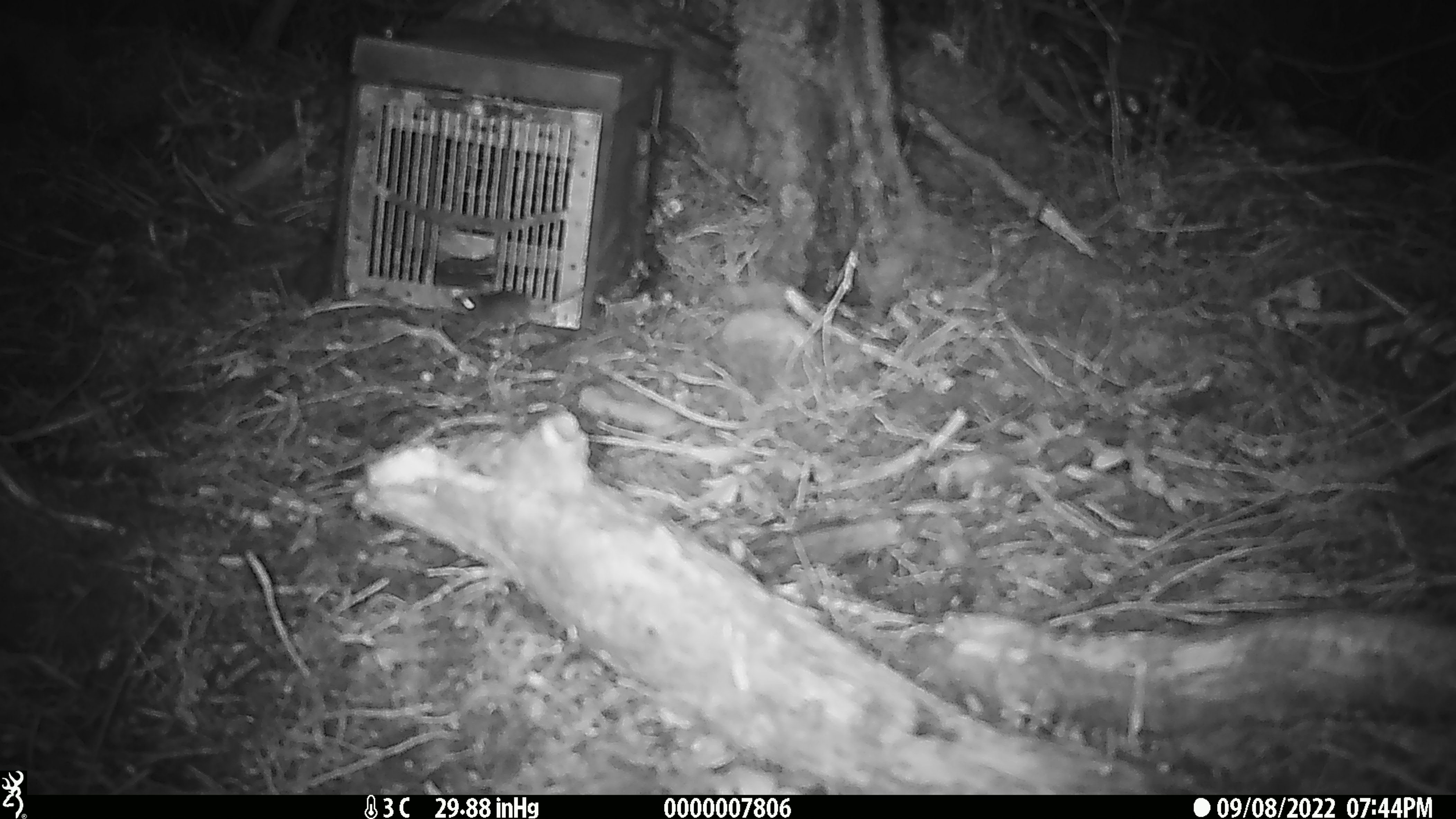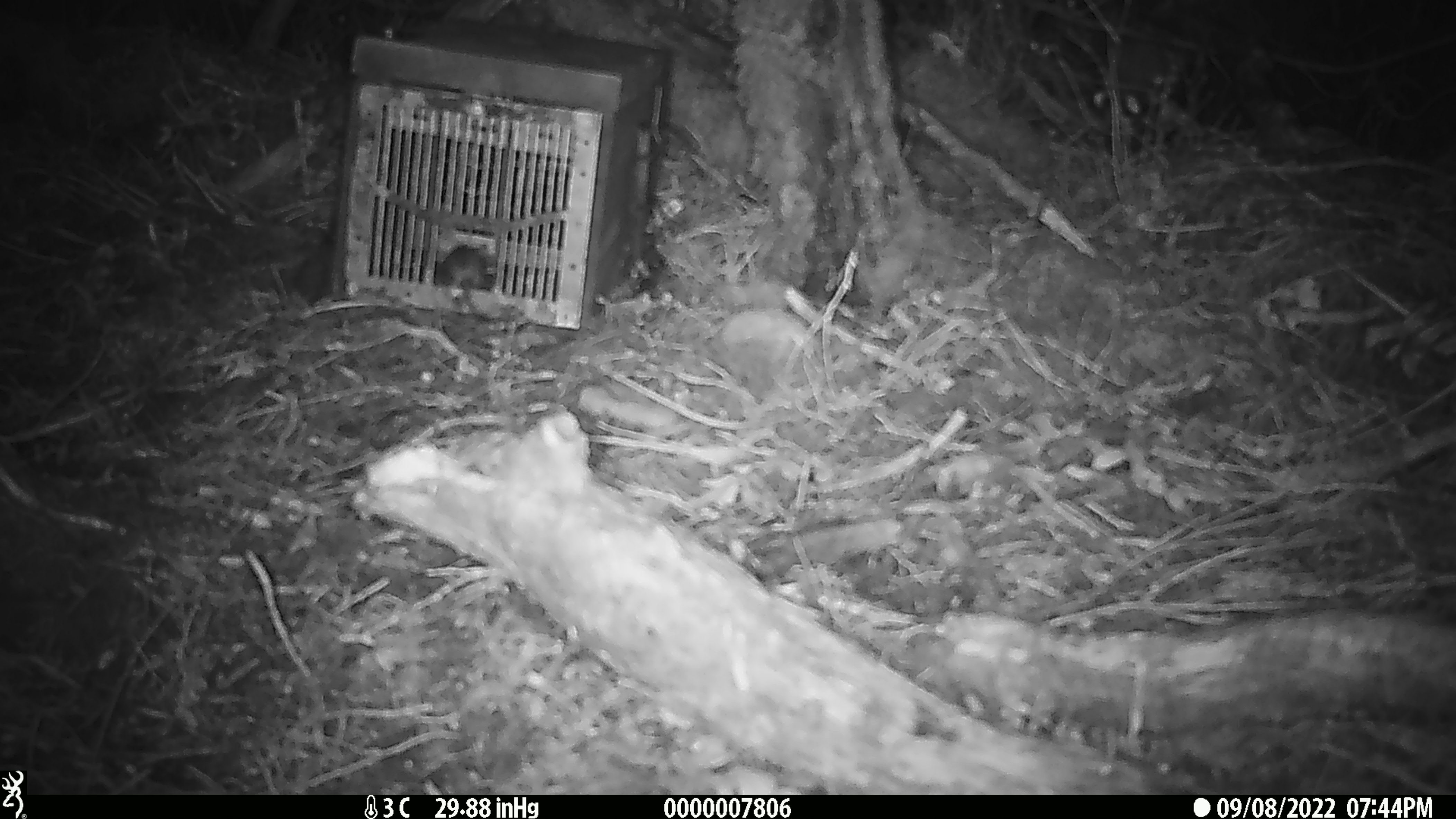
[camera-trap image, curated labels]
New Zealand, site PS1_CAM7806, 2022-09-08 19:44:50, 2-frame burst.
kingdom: Animalia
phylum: Chordata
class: Mammalia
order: Rodentia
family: Muridae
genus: Mus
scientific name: Mus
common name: mouse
Mouse (Mus).